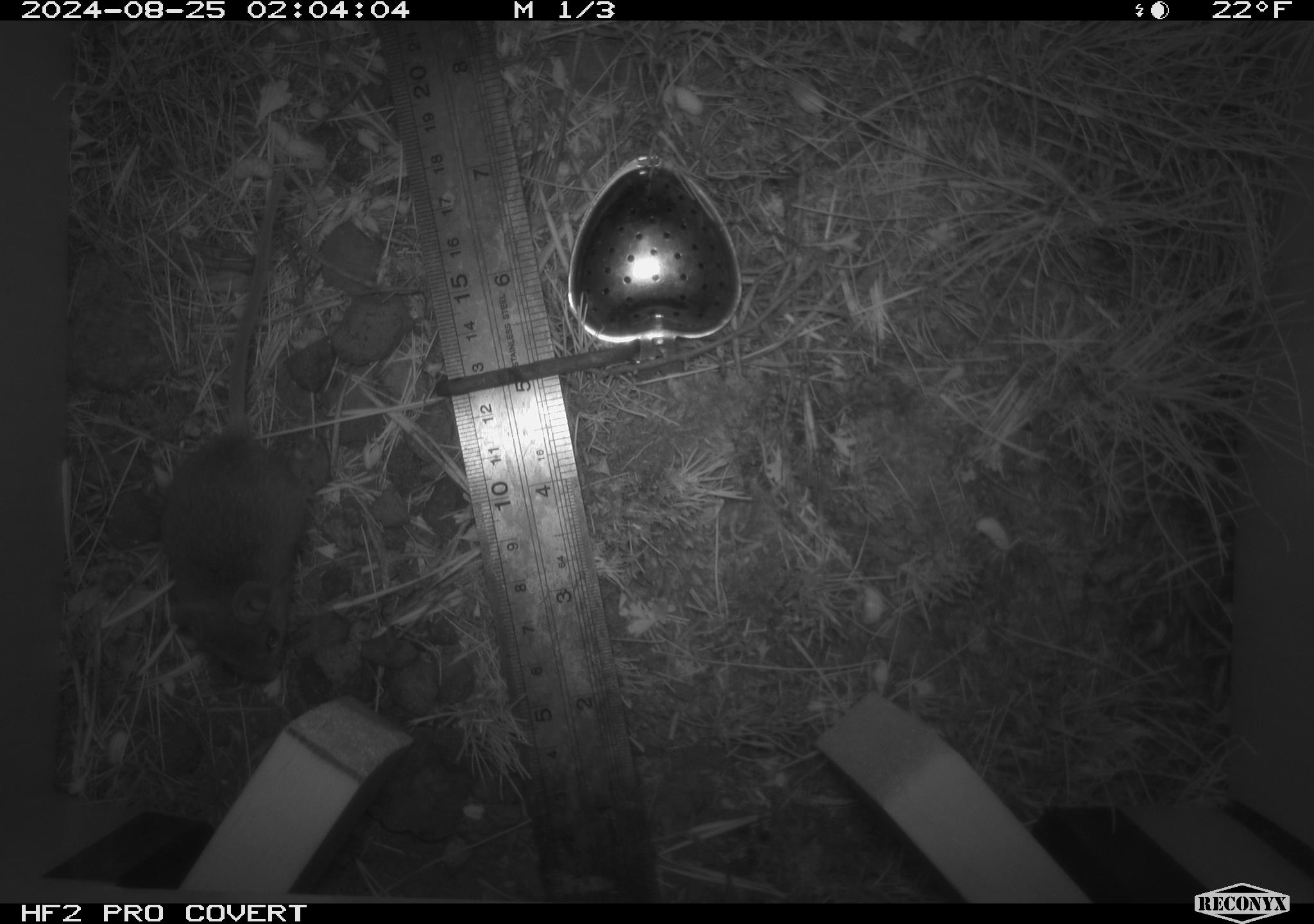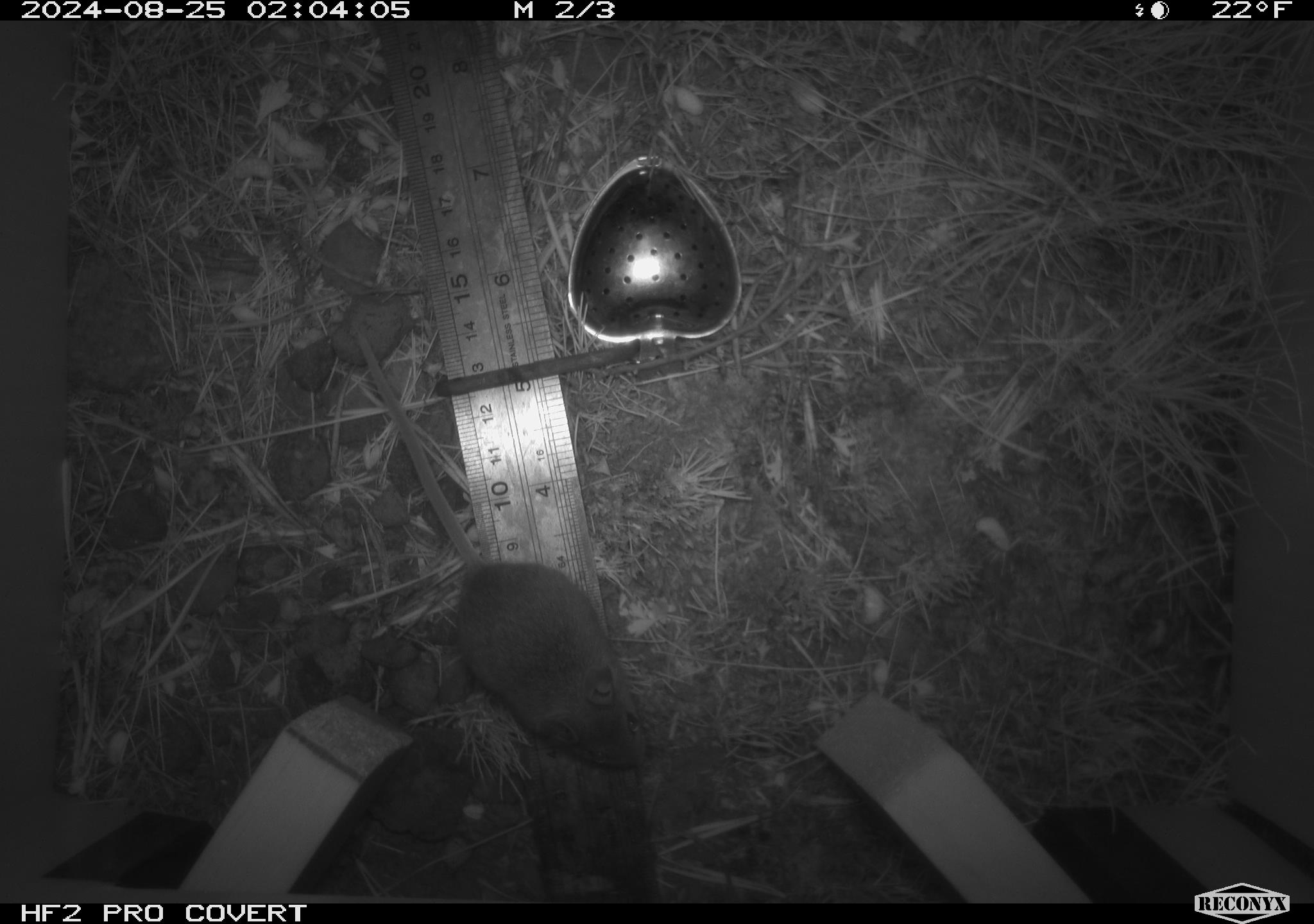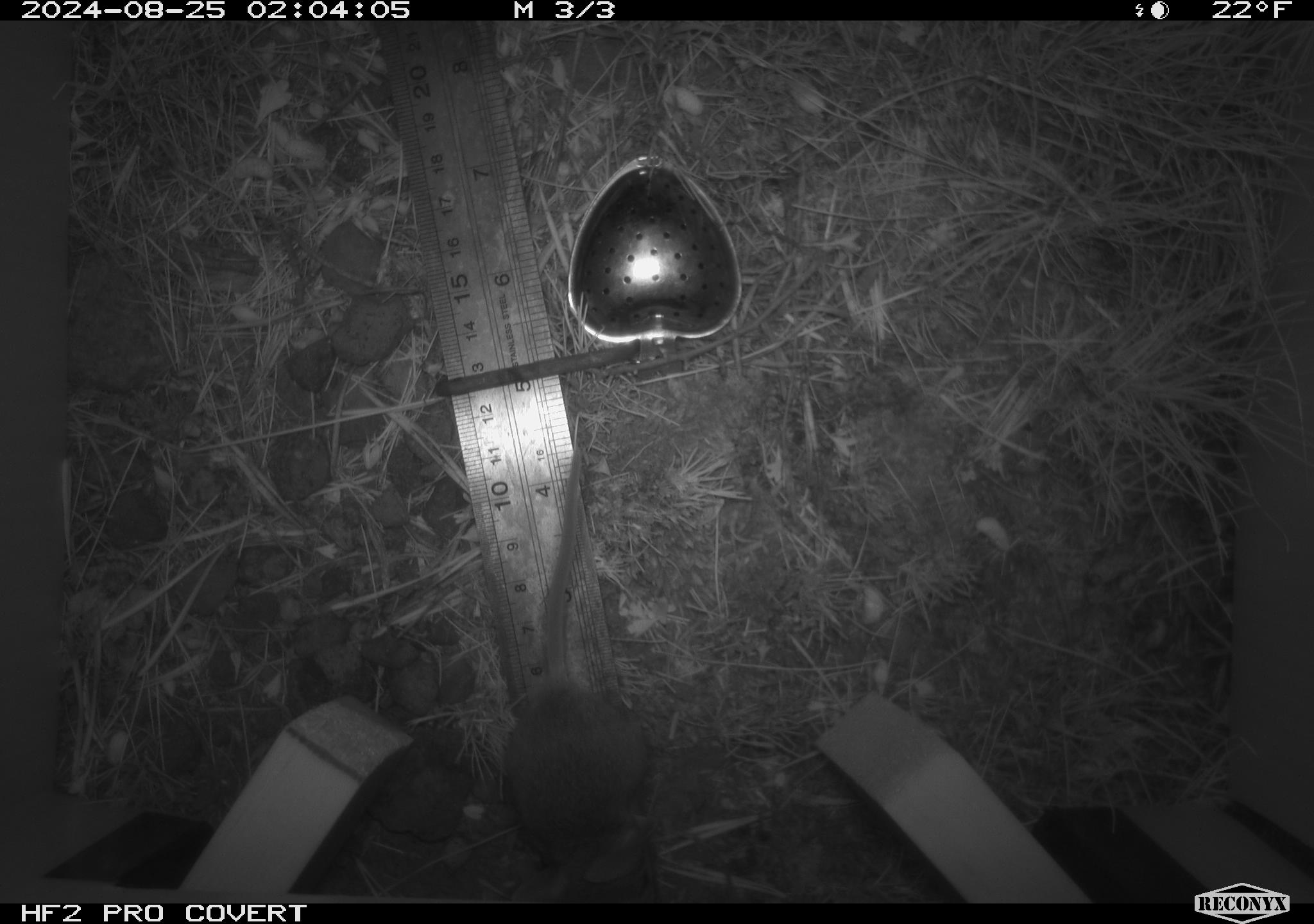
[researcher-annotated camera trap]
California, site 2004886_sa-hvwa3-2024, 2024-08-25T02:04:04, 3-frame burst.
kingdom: Animalia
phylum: Chordata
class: Mammalia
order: Rodentia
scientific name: Rodentia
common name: mouse species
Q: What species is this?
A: Mouse species (Rodentia).